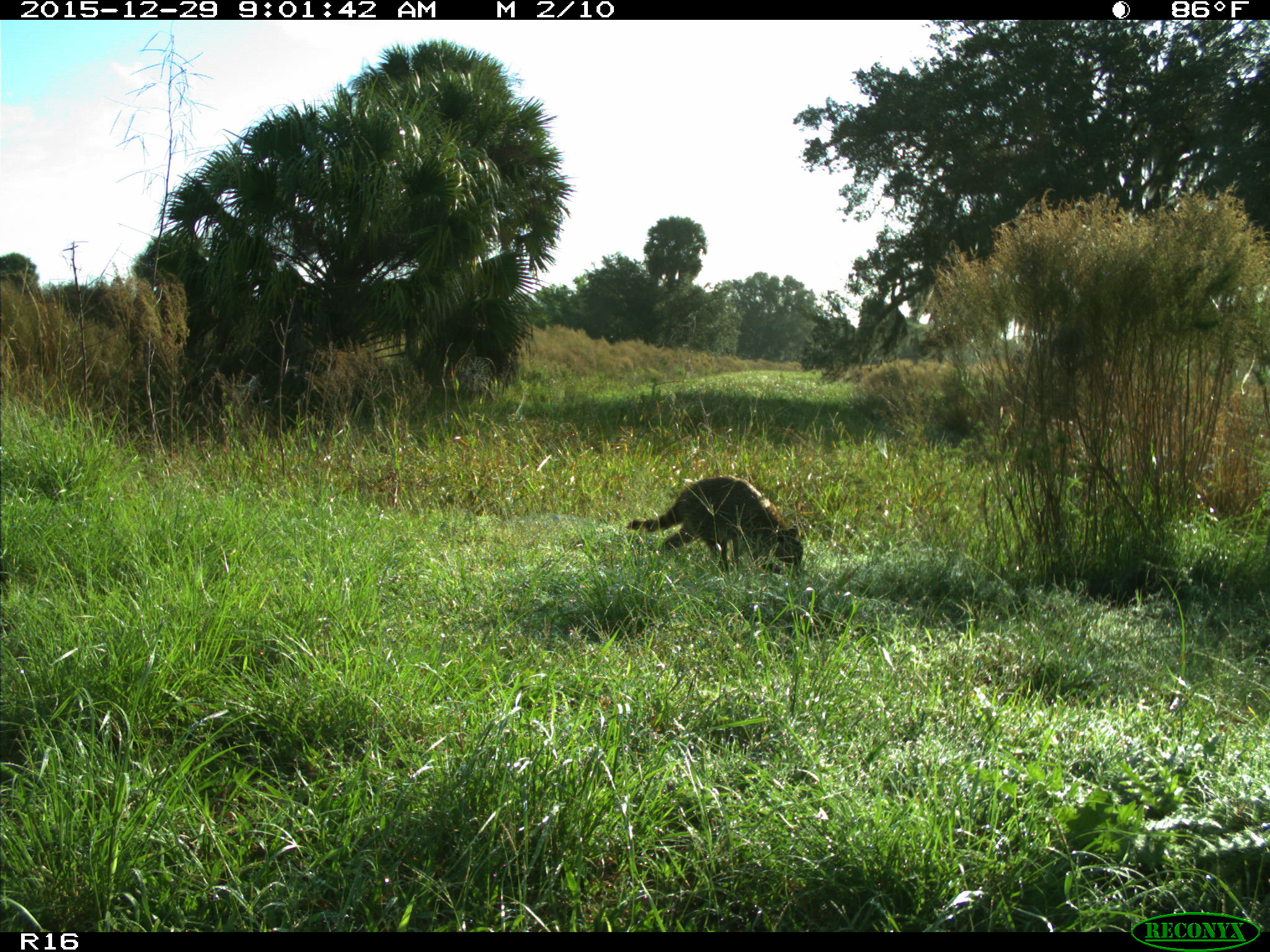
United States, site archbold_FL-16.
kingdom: Animalia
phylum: Chordata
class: Mammalia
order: Carnivora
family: Procyonidae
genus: Procyon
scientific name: Procyon lotor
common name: common raccoon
Procyon lotor (common raccoon).